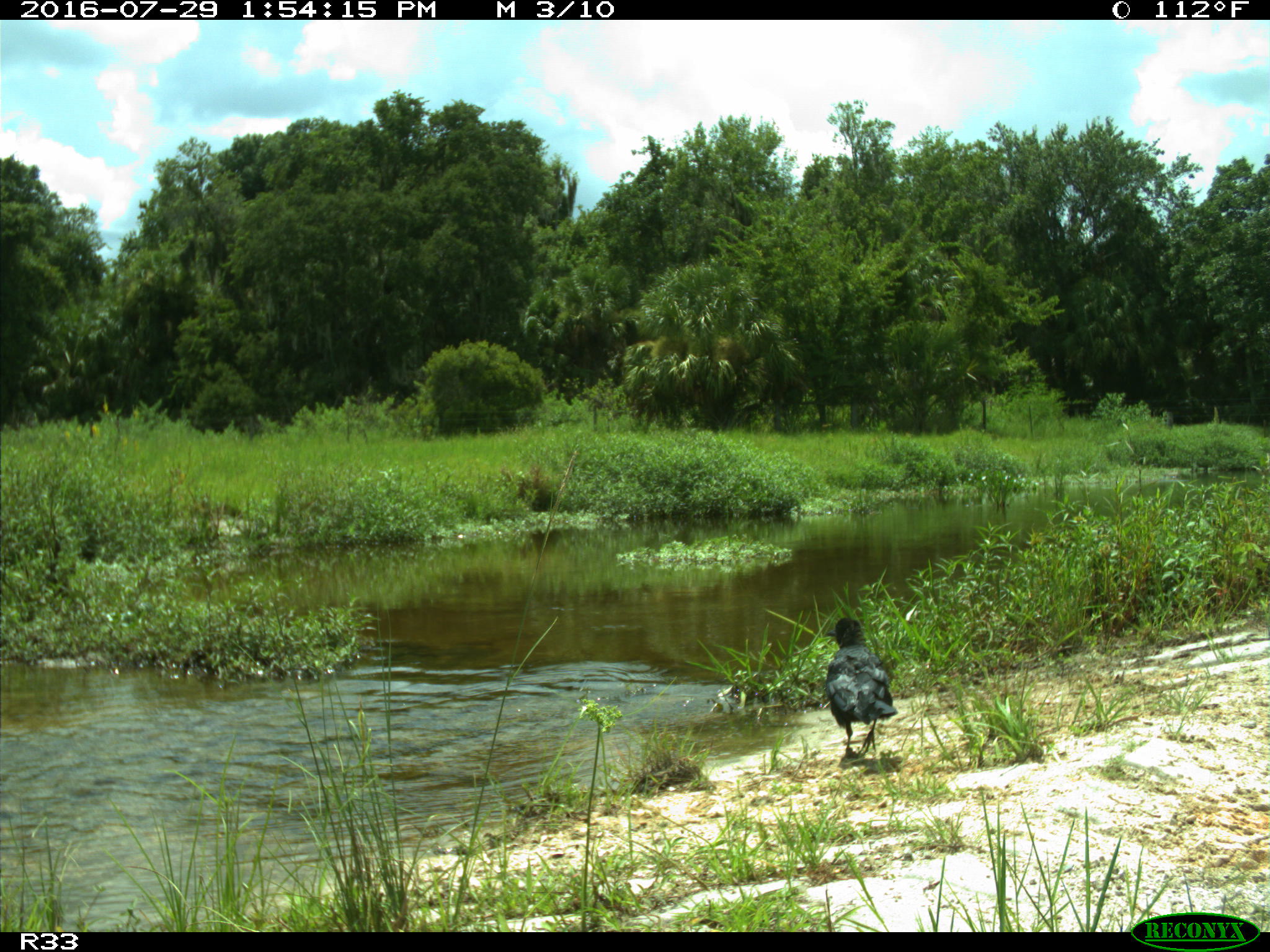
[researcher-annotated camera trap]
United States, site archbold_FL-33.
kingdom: Animalia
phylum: Chordata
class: Aves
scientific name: Aves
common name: birds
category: unidentified bird